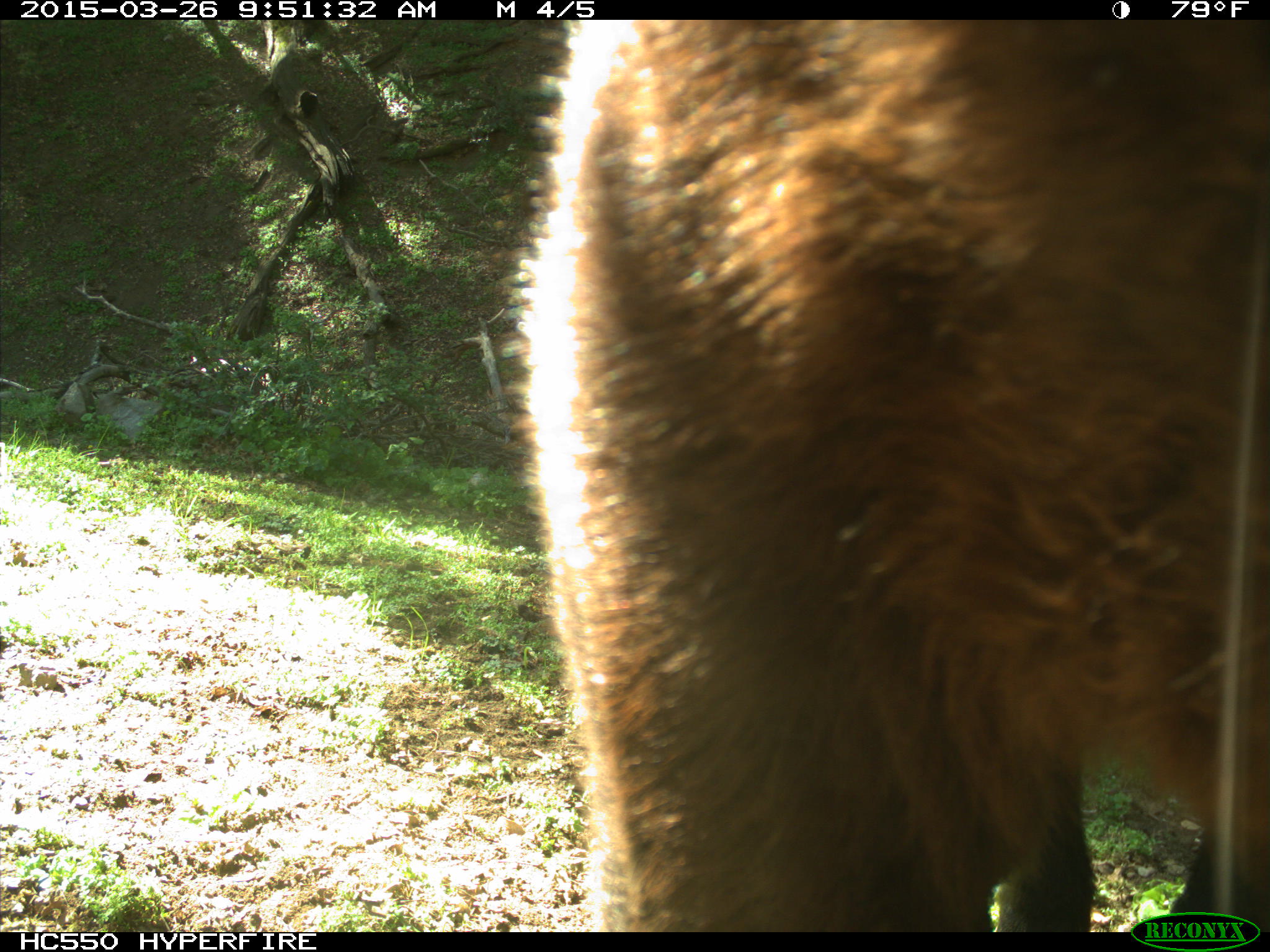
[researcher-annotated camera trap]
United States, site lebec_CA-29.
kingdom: Animalia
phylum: Chordata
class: Mammalia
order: Artiodactyla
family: Bovidae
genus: Bos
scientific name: Bos taurus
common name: domestic cow